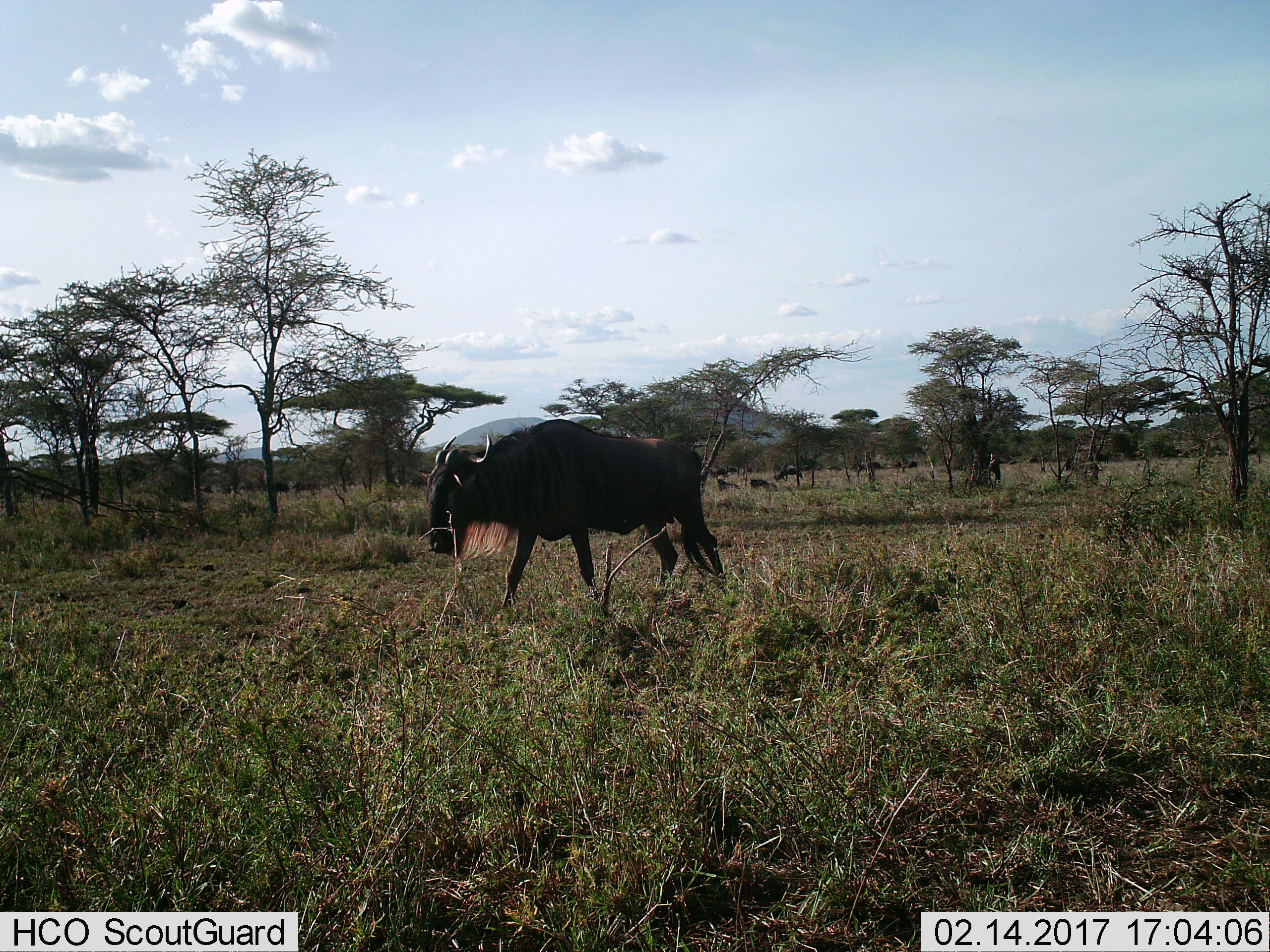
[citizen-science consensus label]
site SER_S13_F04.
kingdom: Animalia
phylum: Chordata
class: Mammalia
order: Artiodactyla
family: Bovidae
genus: Connochaetes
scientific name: Connochaetes taurinus taurinus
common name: blue wildebeest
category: wildebeestblue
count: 11-50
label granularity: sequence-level